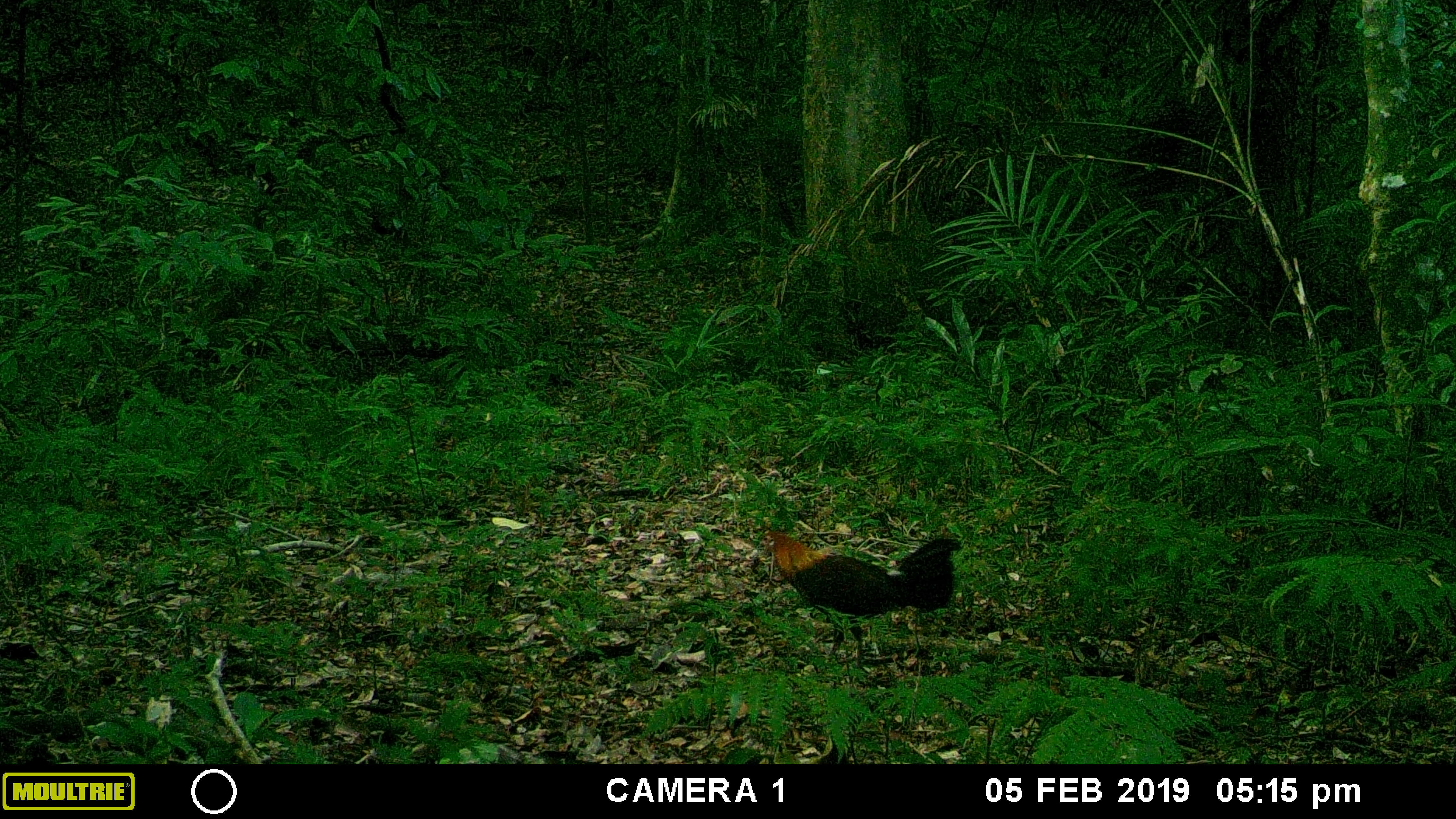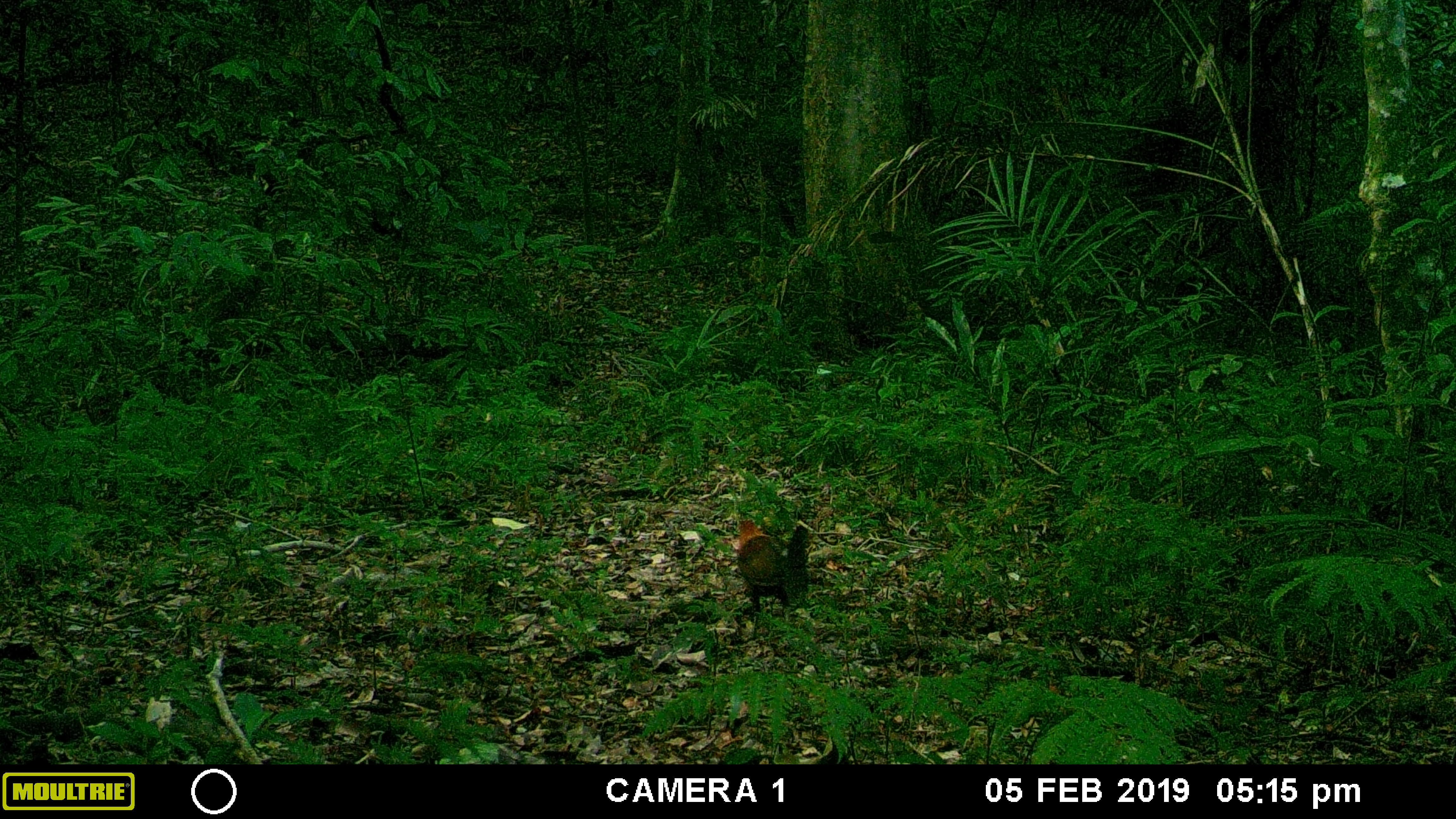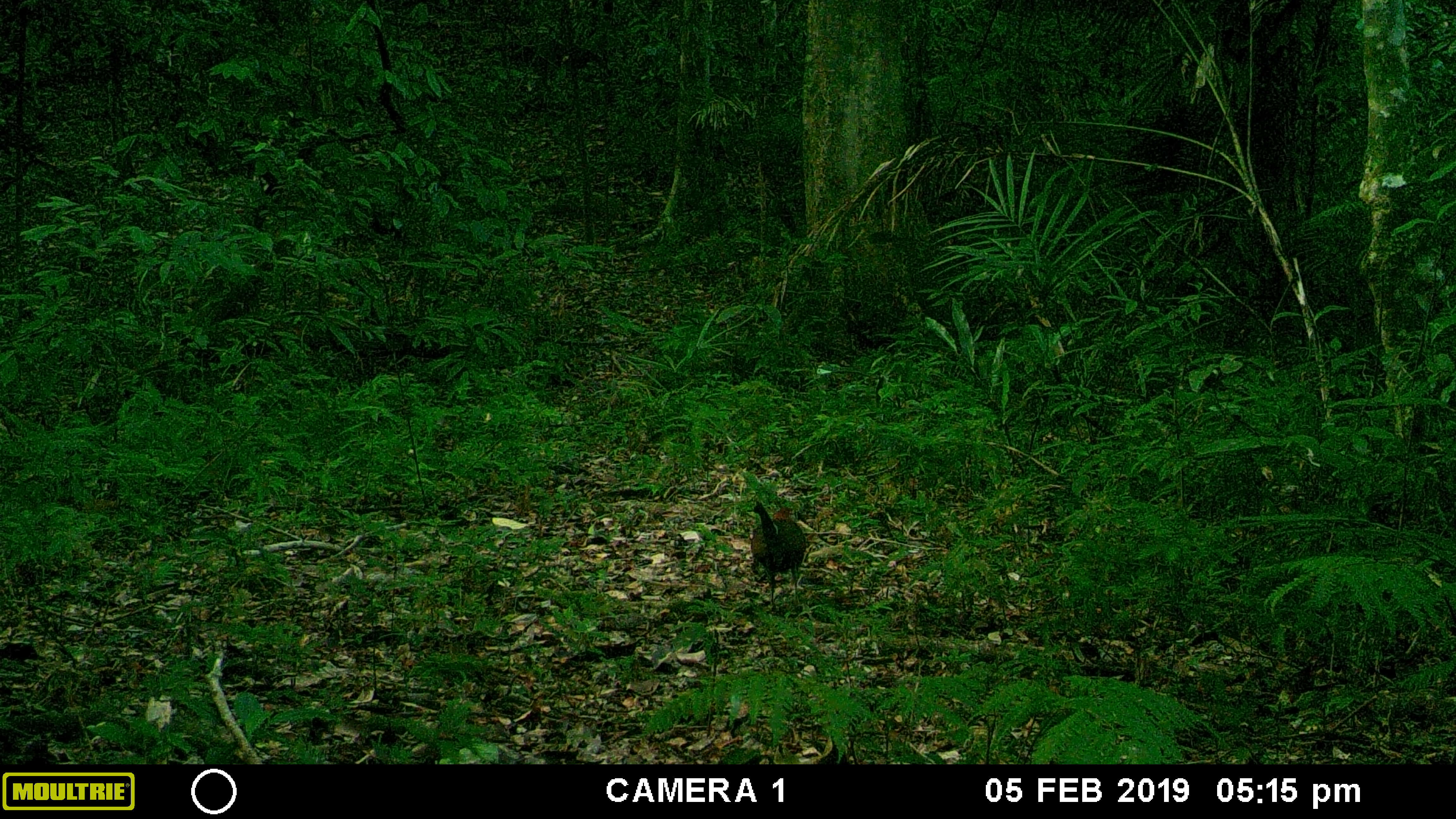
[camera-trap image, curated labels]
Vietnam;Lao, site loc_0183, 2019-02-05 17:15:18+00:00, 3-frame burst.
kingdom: Animalia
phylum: Chordata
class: Aves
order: Galliformes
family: Phasianidae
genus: Gallus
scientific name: Gallus gallus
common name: red junglefowl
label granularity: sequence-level